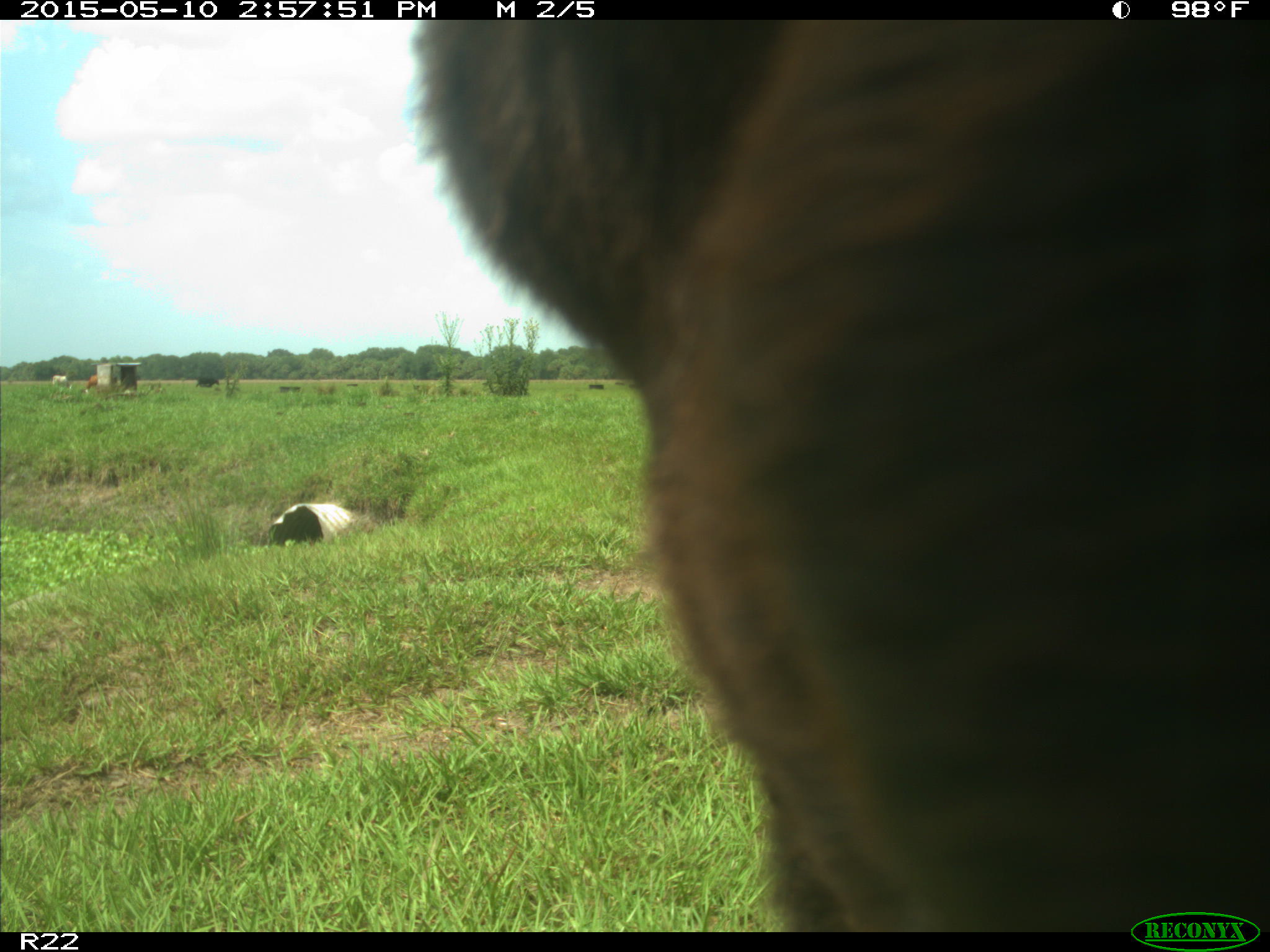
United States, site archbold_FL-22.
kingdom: Animalia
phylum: Chordata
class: Mammalia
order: Artiodactyla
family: Bovidae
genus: Bos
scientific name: Bos taurus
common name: domestic cow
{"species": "Bos taurus (domestic cow)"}